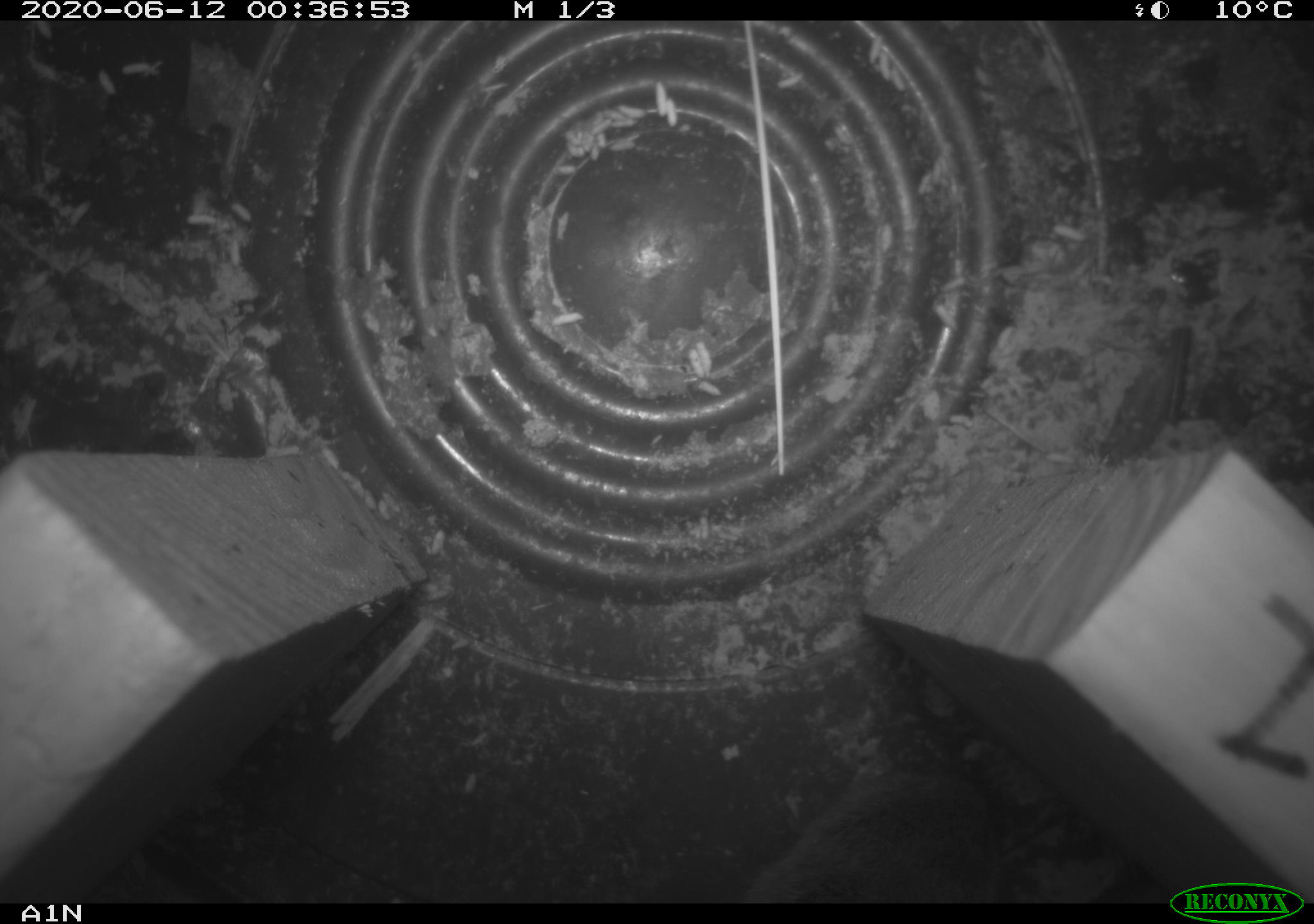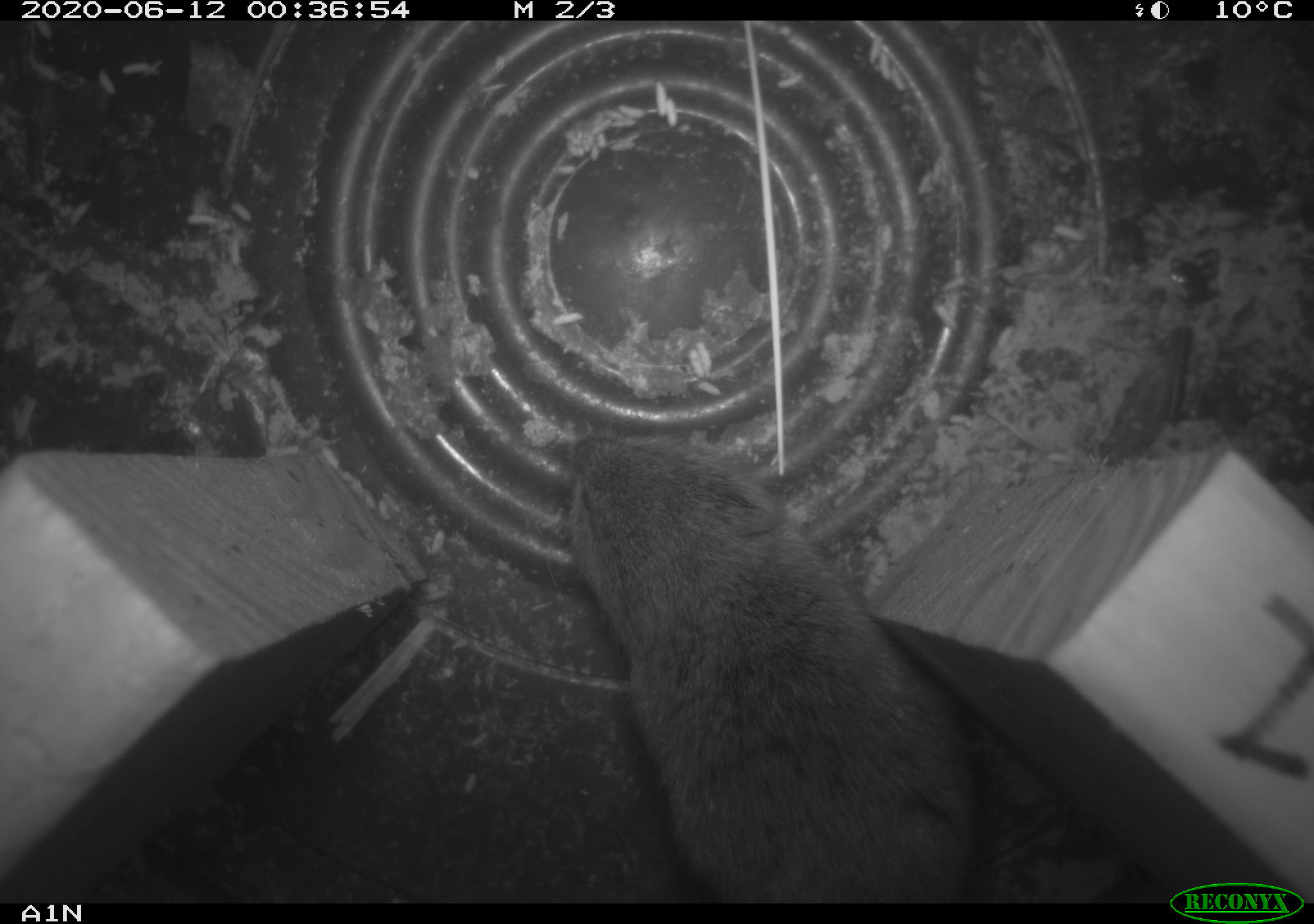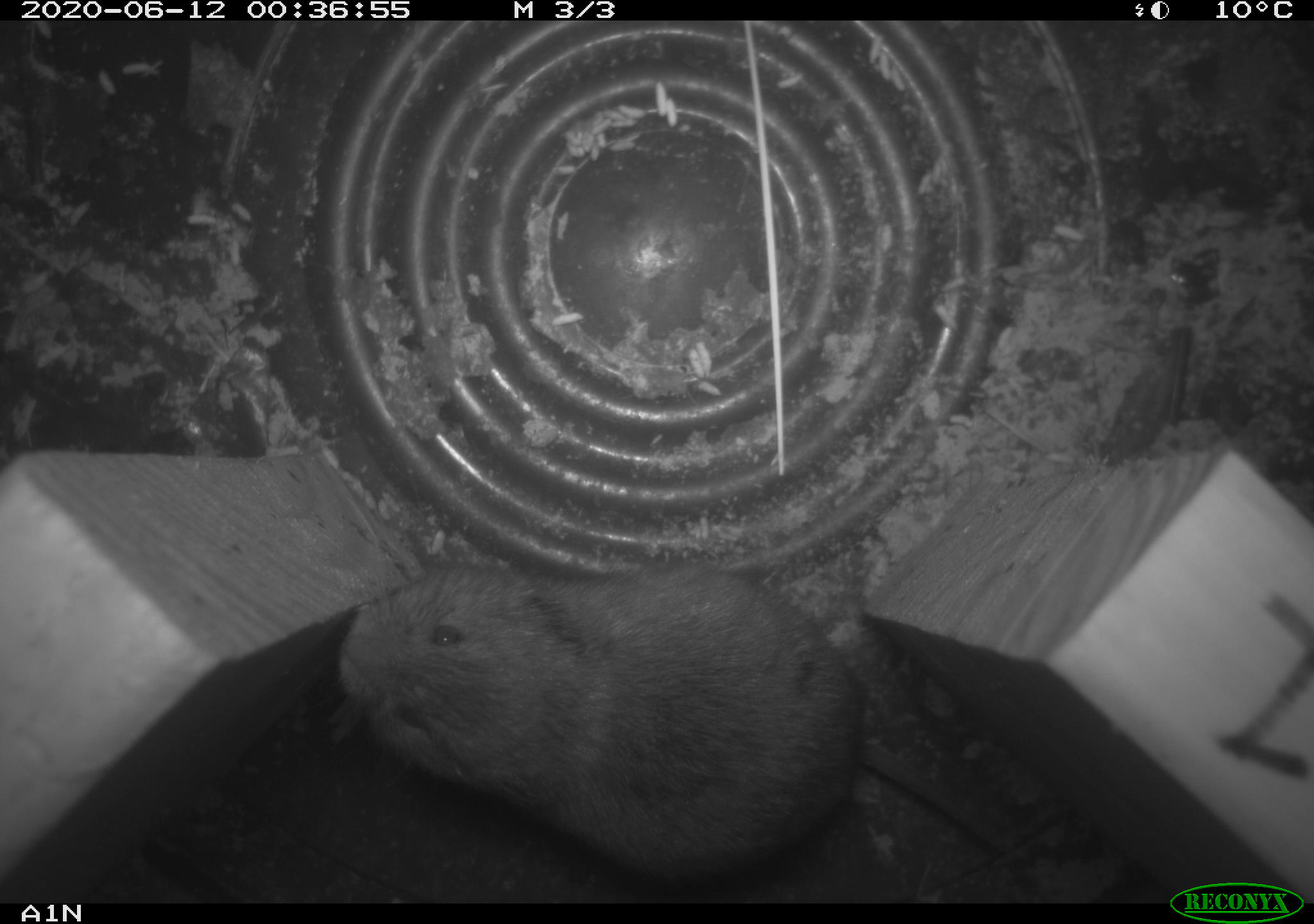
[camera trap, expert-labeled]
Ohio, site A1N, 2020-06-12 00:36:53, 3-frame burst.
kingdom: Animalia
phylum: Chordata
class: Mammalia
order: Rodentia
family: Cricetidae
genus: Microtus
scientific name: Microtus pennsylvanicus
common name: meadow vole